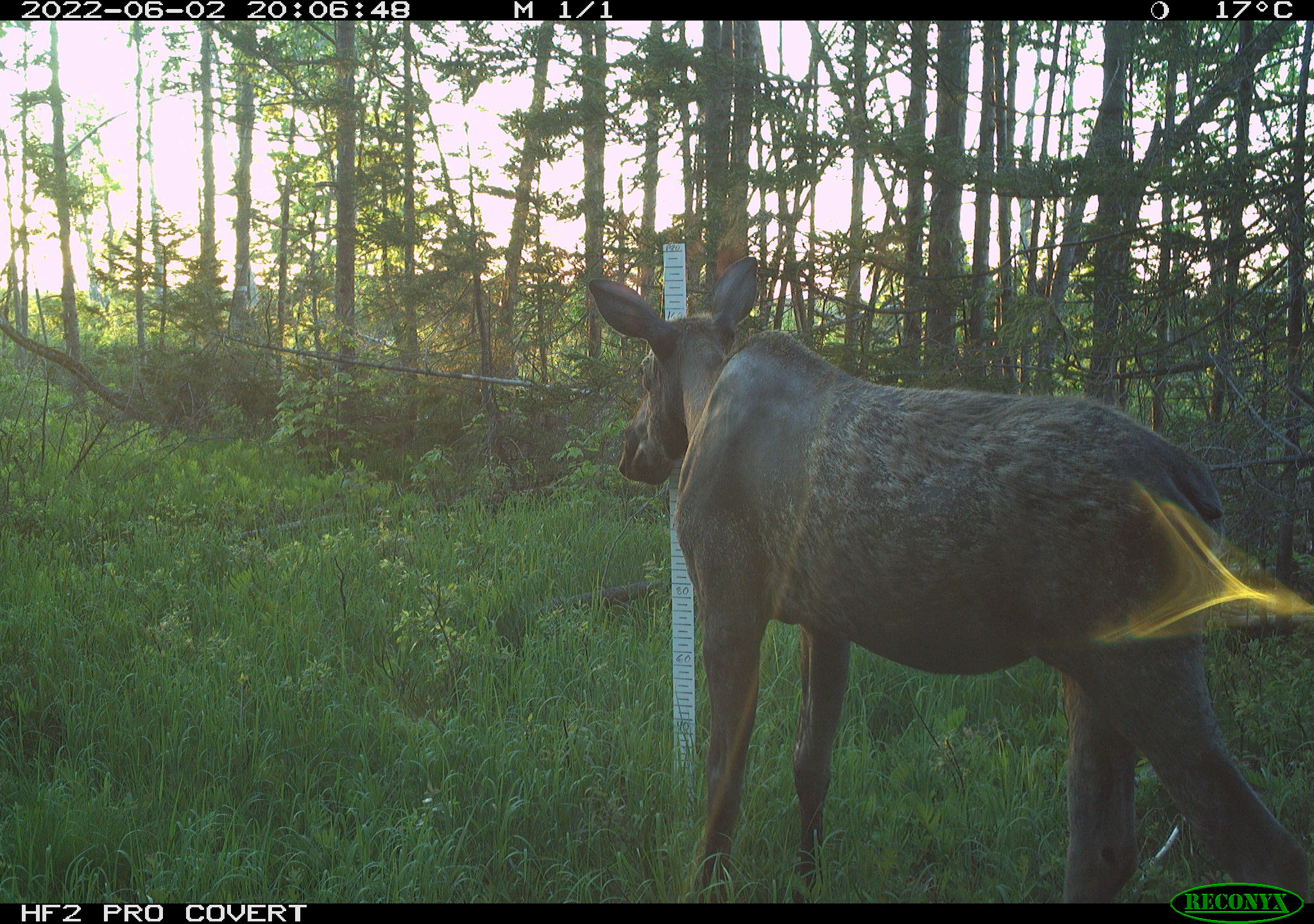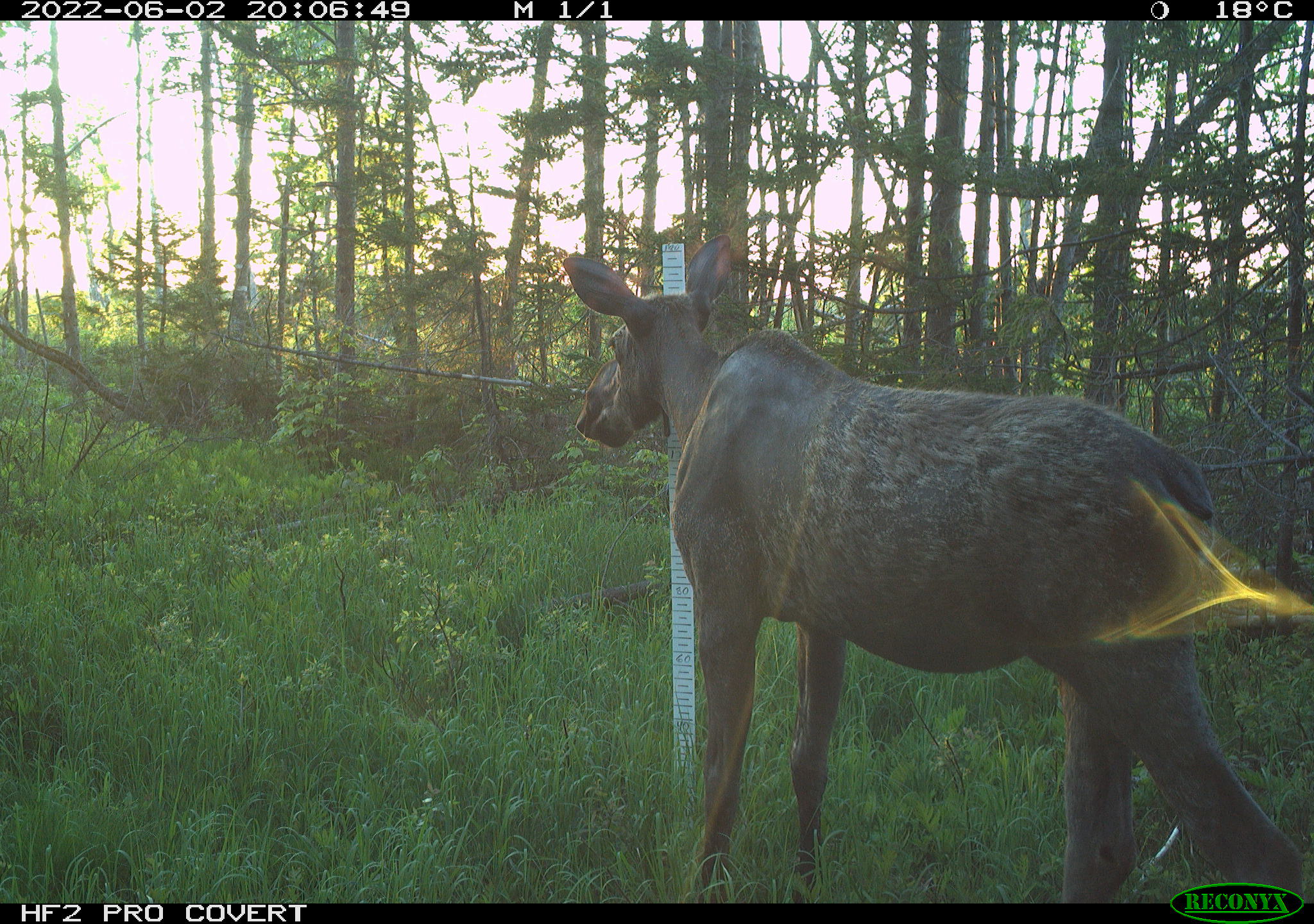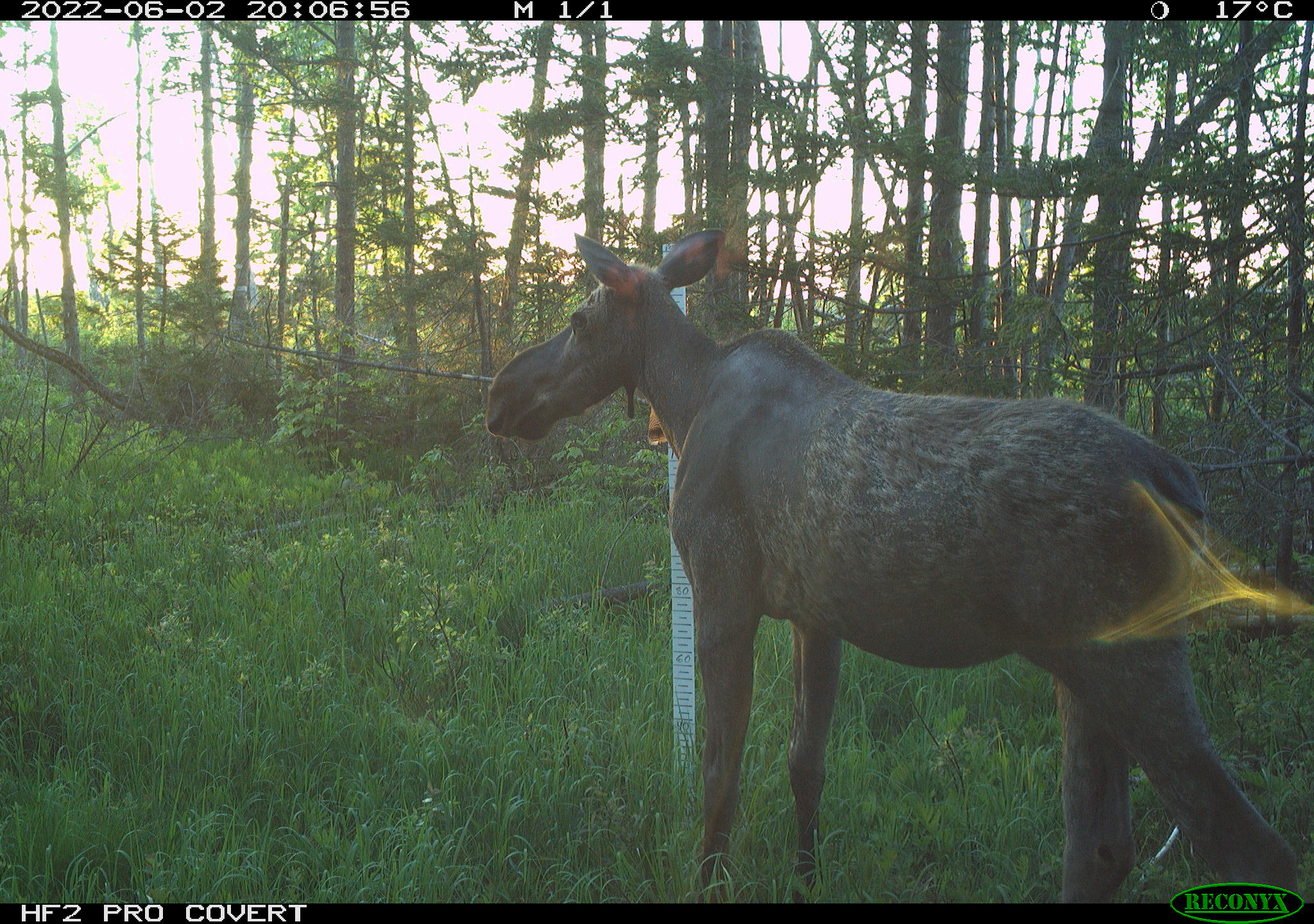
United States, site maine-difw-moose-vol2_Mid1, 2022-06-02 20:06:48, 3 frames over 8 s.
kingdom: Animalia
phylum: Chordata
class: Mammalia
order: Artiodactyla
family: Cervidae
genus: Alces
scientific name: Alces alces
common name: moose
Moose (Alces alces).